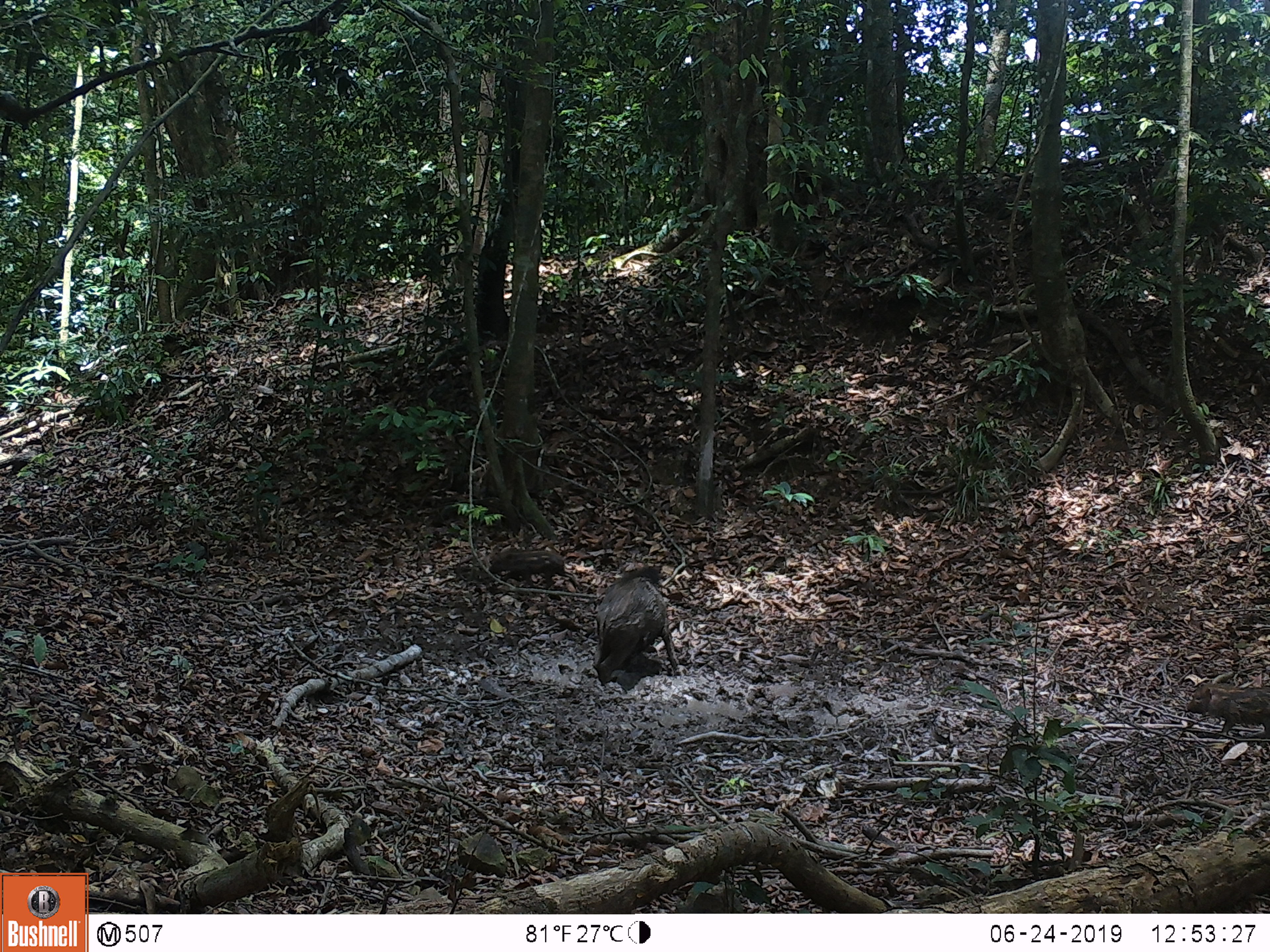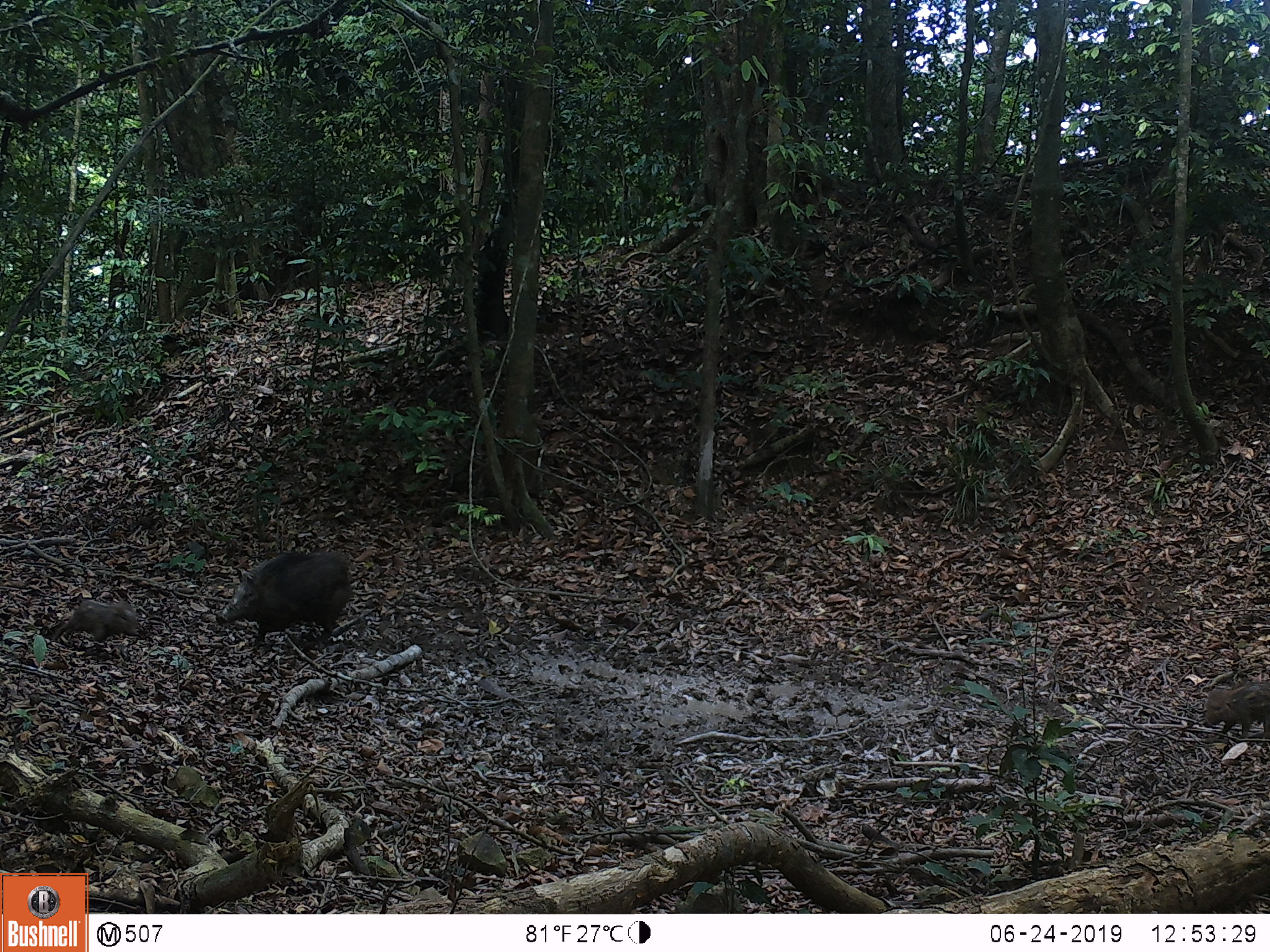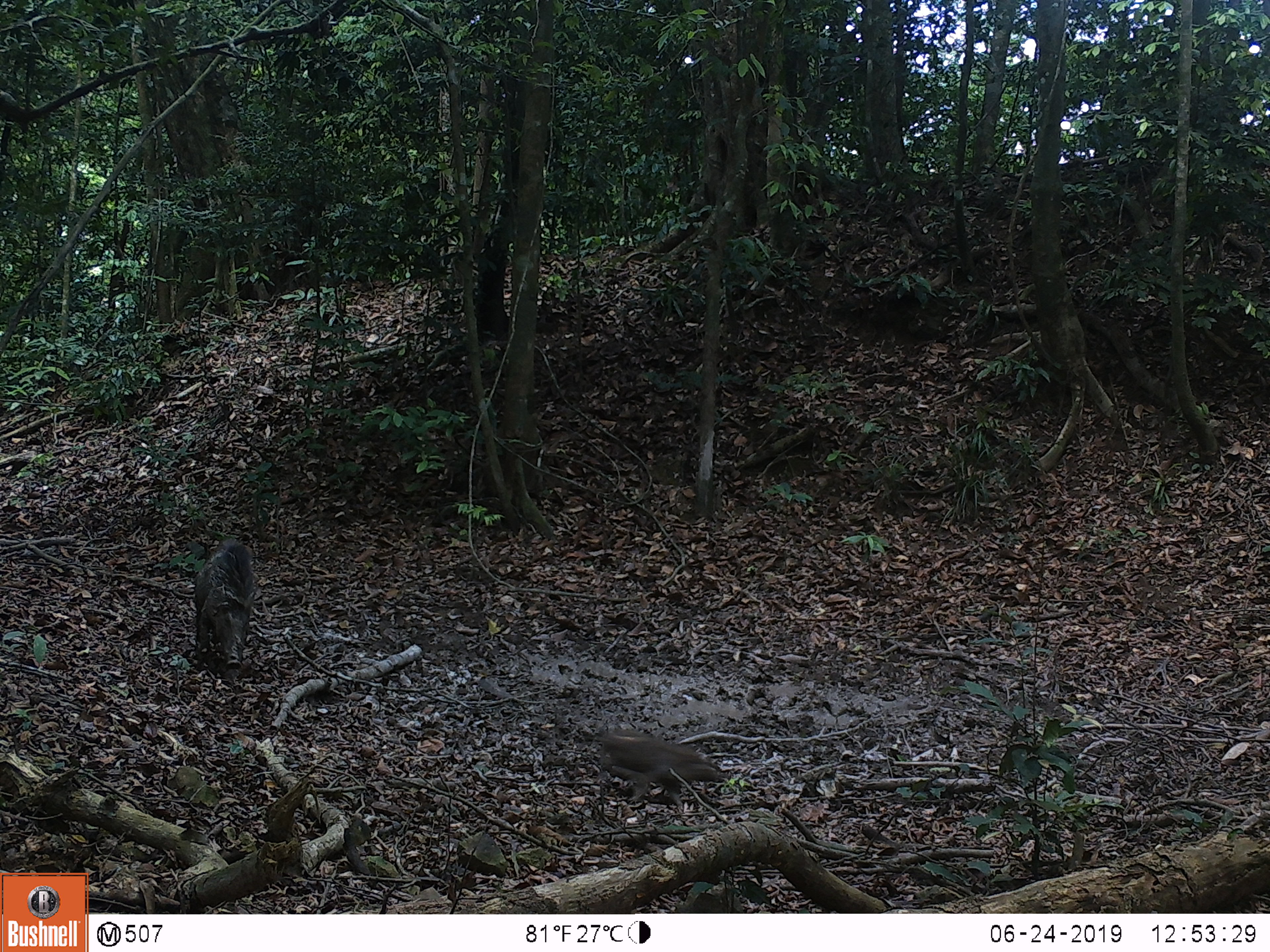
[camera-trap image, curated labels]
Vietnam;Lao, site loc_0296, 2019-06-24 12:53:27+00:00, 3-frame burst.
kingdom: Animalia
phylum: Chordata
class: Mammalia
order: Artiodactyla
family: Suidae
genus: Sus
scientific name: Sus scrofa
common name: eurasian wild pig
Eurasian wild pig (Sus scrofa). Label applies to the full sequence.